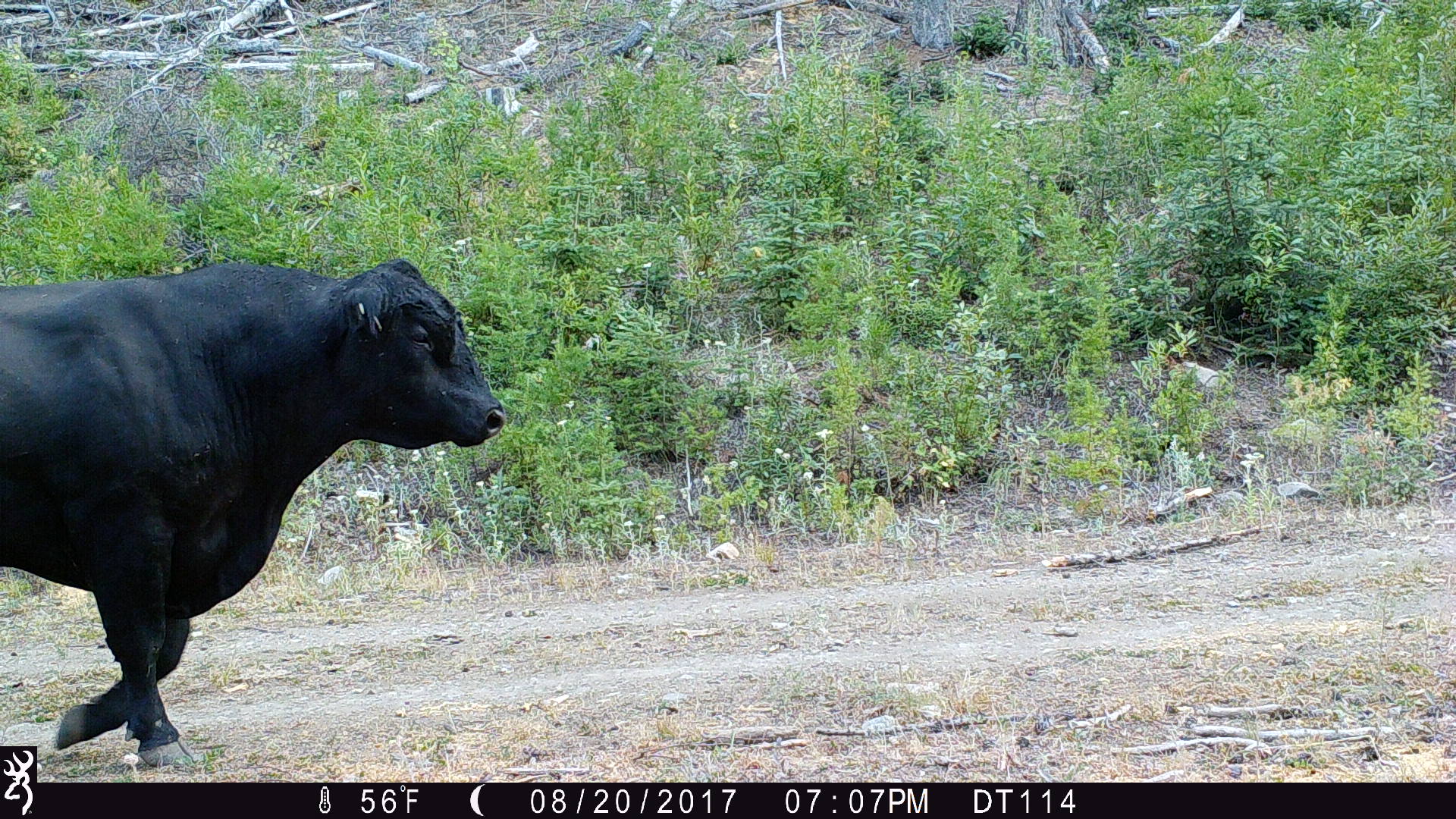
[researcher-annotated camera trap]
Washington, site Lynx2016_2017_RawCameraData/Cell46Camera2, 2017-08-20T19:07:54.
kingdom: Animalia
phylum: Chordata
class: Mammalia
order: Artiodactyla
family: Bovidae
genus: Bos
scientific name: Bos taurus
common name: domestic cattle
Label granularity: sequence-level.